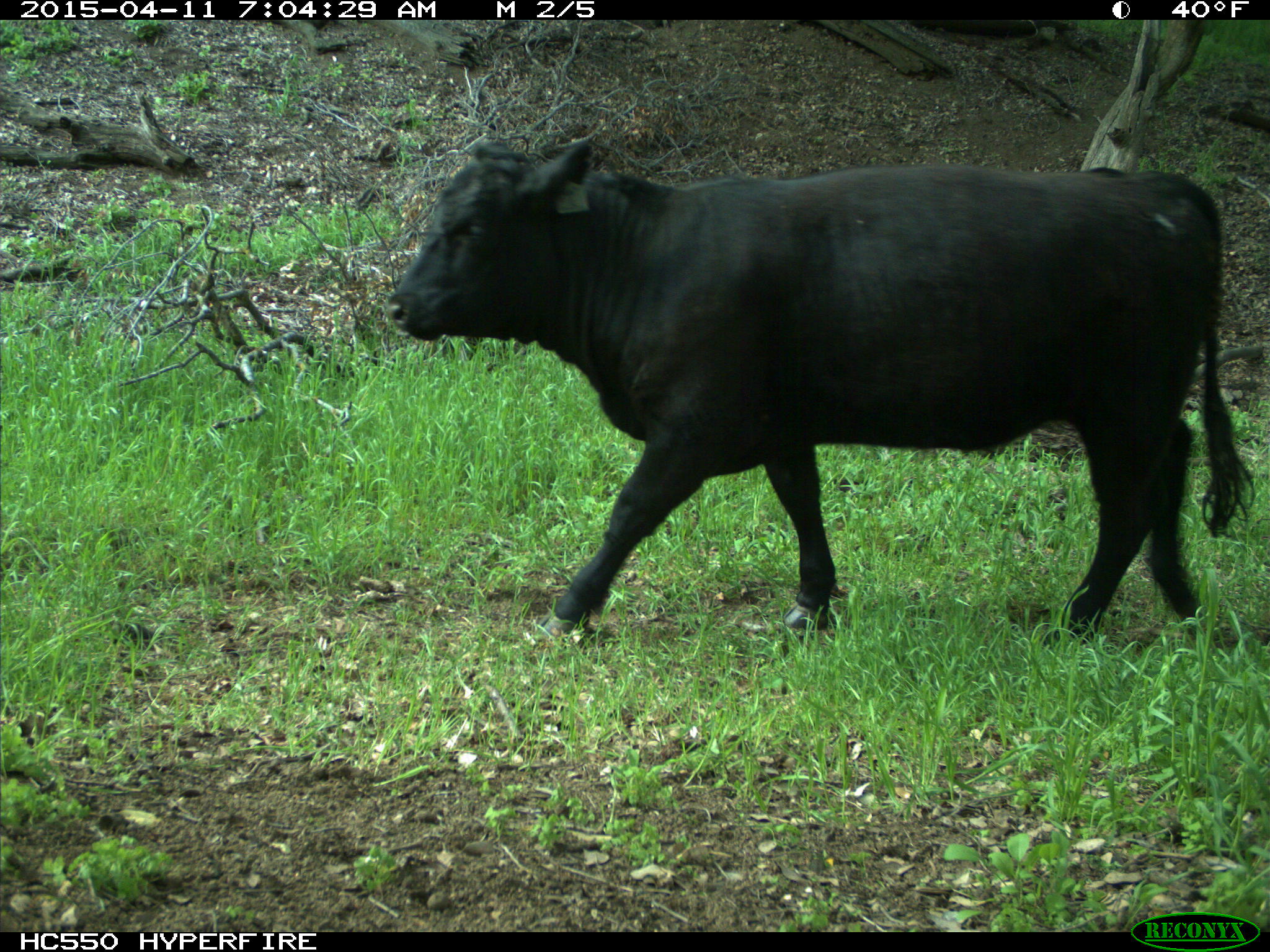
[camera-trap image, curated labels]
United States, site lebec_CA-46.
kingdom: Animalia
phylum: Chordata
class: Mammalia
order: Artiodactyla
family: Bovidae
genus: Bos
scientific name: Bos taurus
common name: domestic cow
Bos taurus (domestic cow).